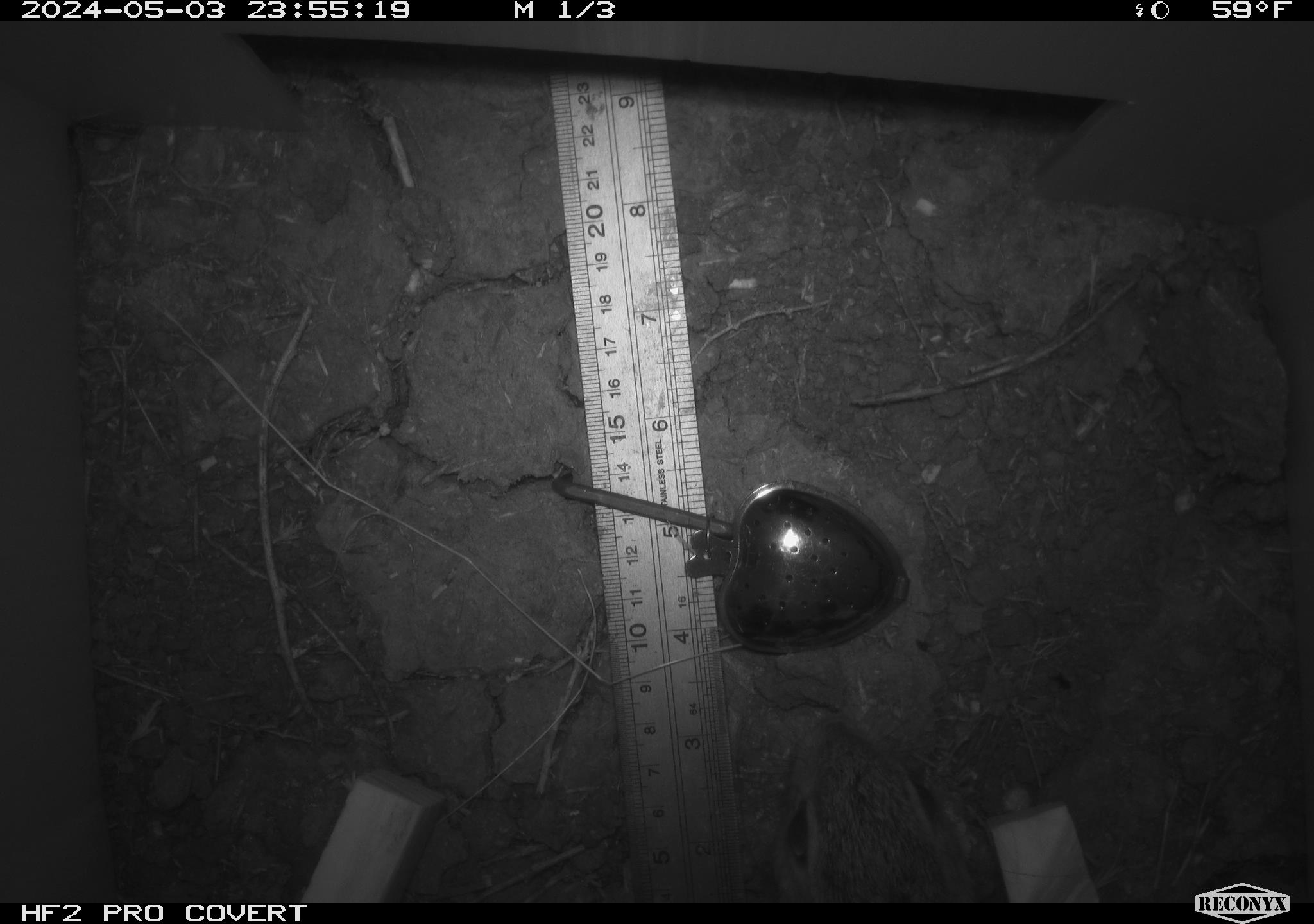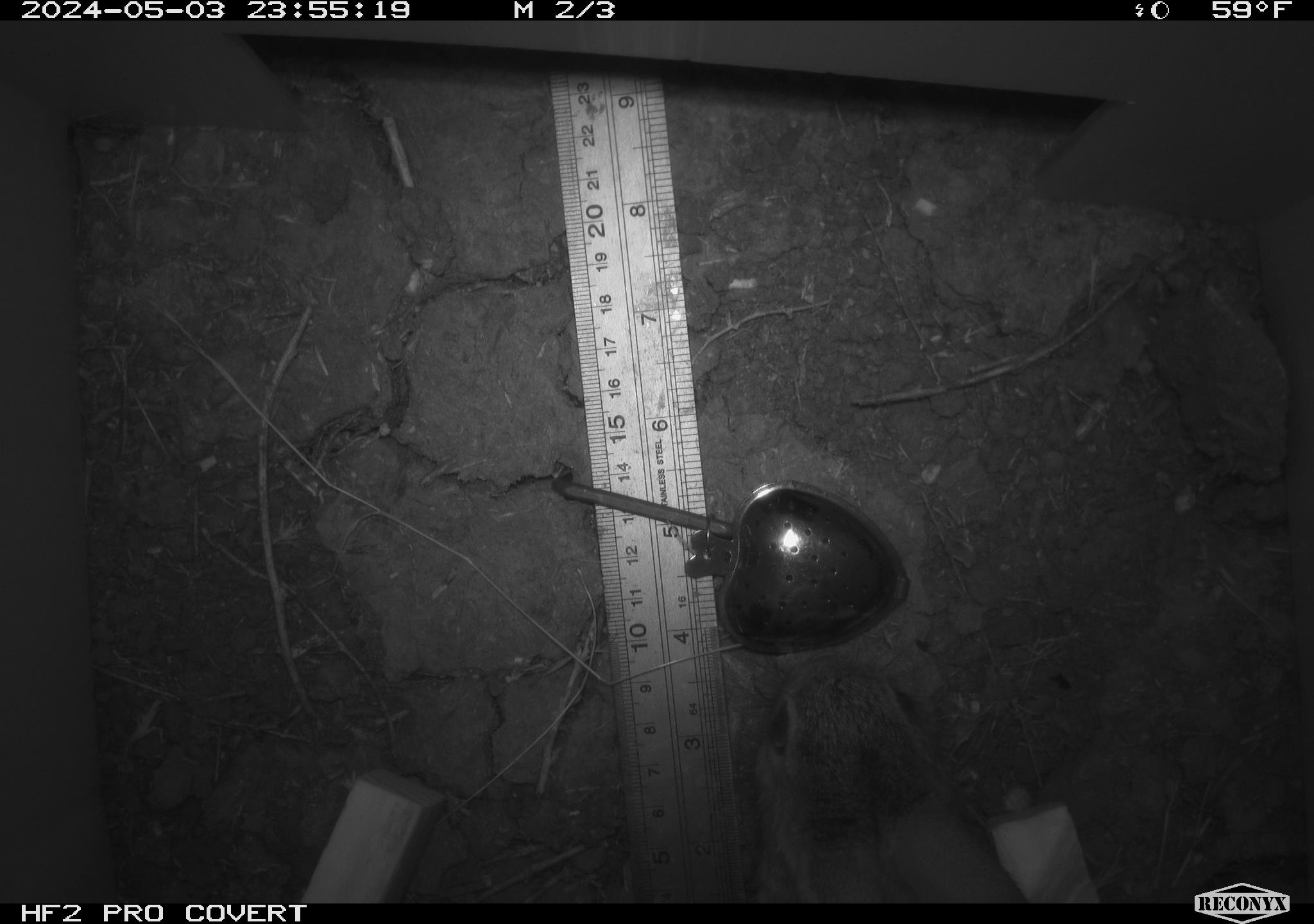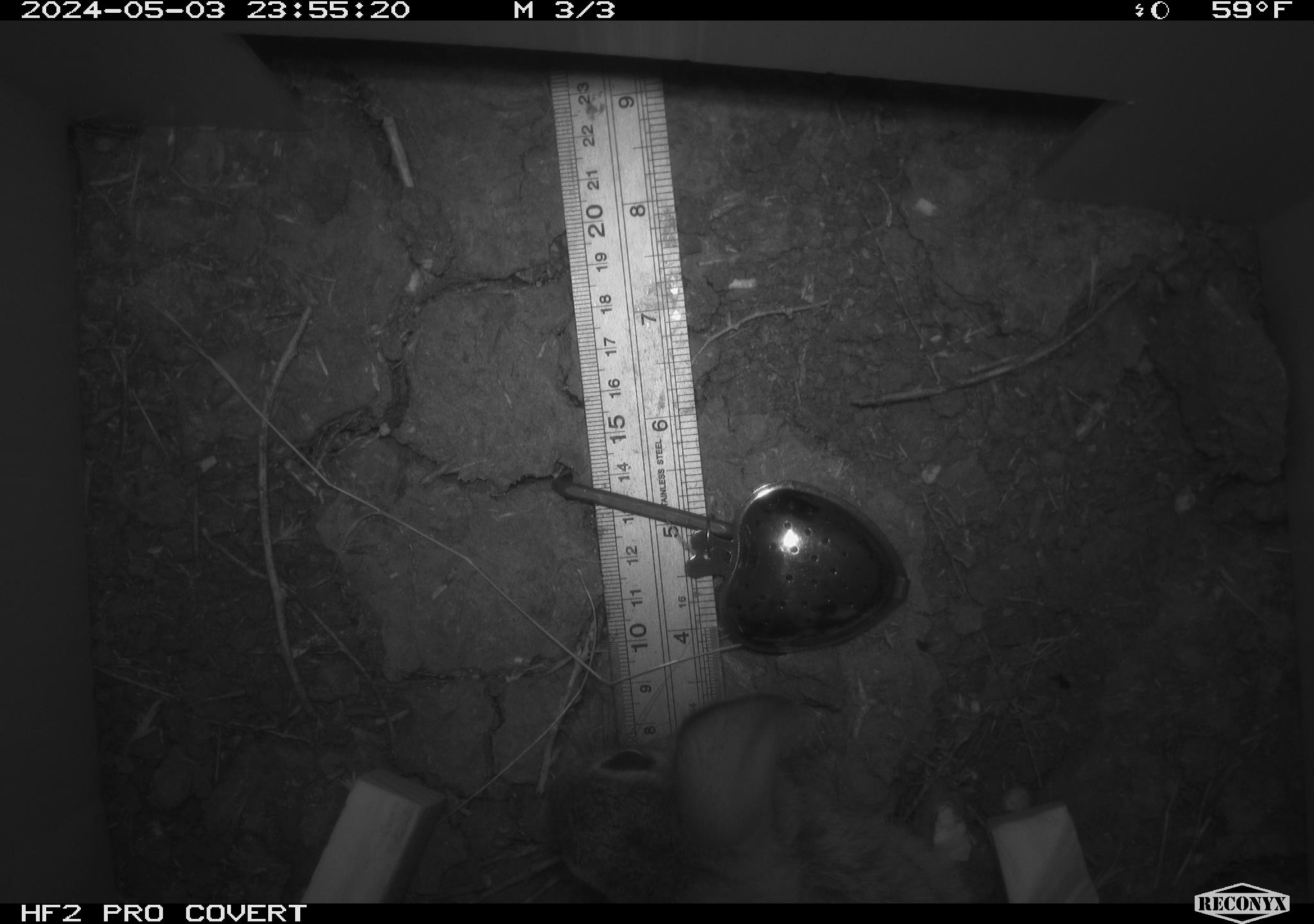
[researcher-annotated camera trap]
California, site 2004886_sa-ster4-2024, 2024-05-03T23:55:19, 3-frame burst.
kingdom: Animalia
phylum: Chordata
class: Mammalia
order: Lagomorpha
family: Leporidae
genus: Sylvilagus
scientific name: Sylvilagus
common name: cottontail rabbits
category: sylvilagus species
Sylvilagus species (cottontail rabbits) (Sylvilagus).